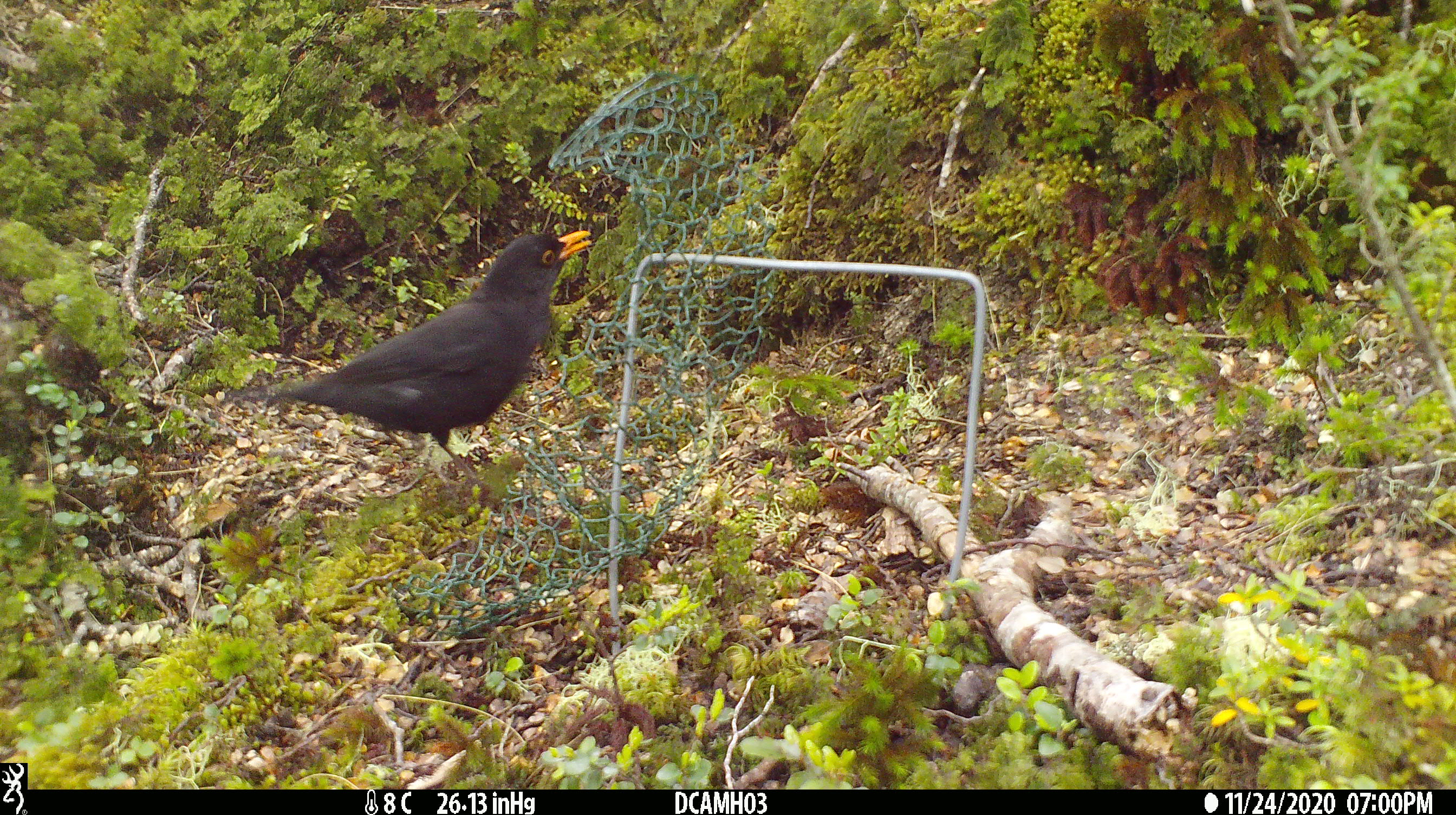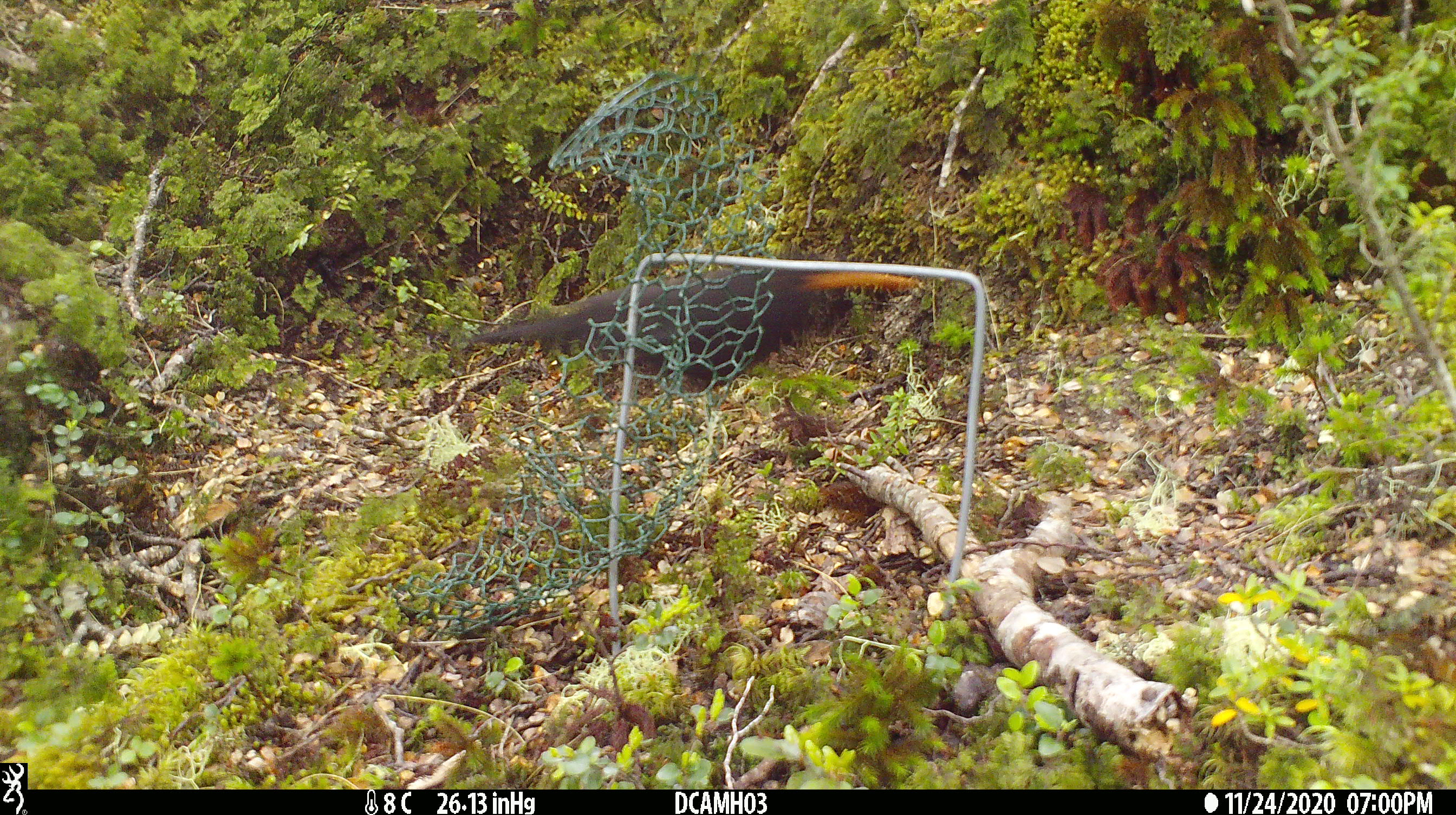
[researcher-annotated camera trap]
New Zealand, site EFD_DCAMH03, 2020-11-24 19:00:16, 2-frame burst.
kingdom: Animalia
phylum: Chordata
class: Aves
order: Passeriformes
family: Turdidae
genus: Turdus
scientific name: Turdus merula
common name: eurasian blackbird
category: blackbird